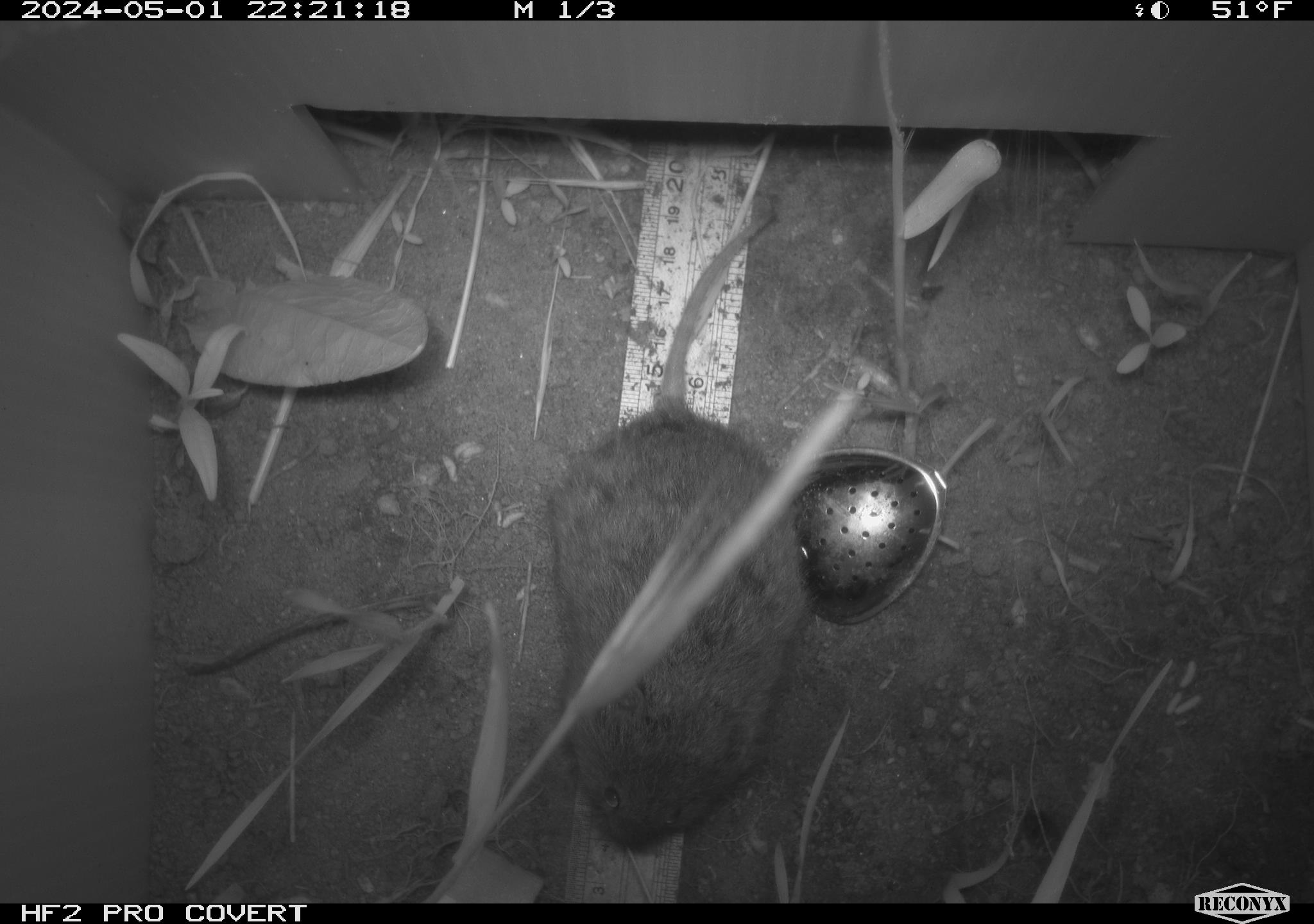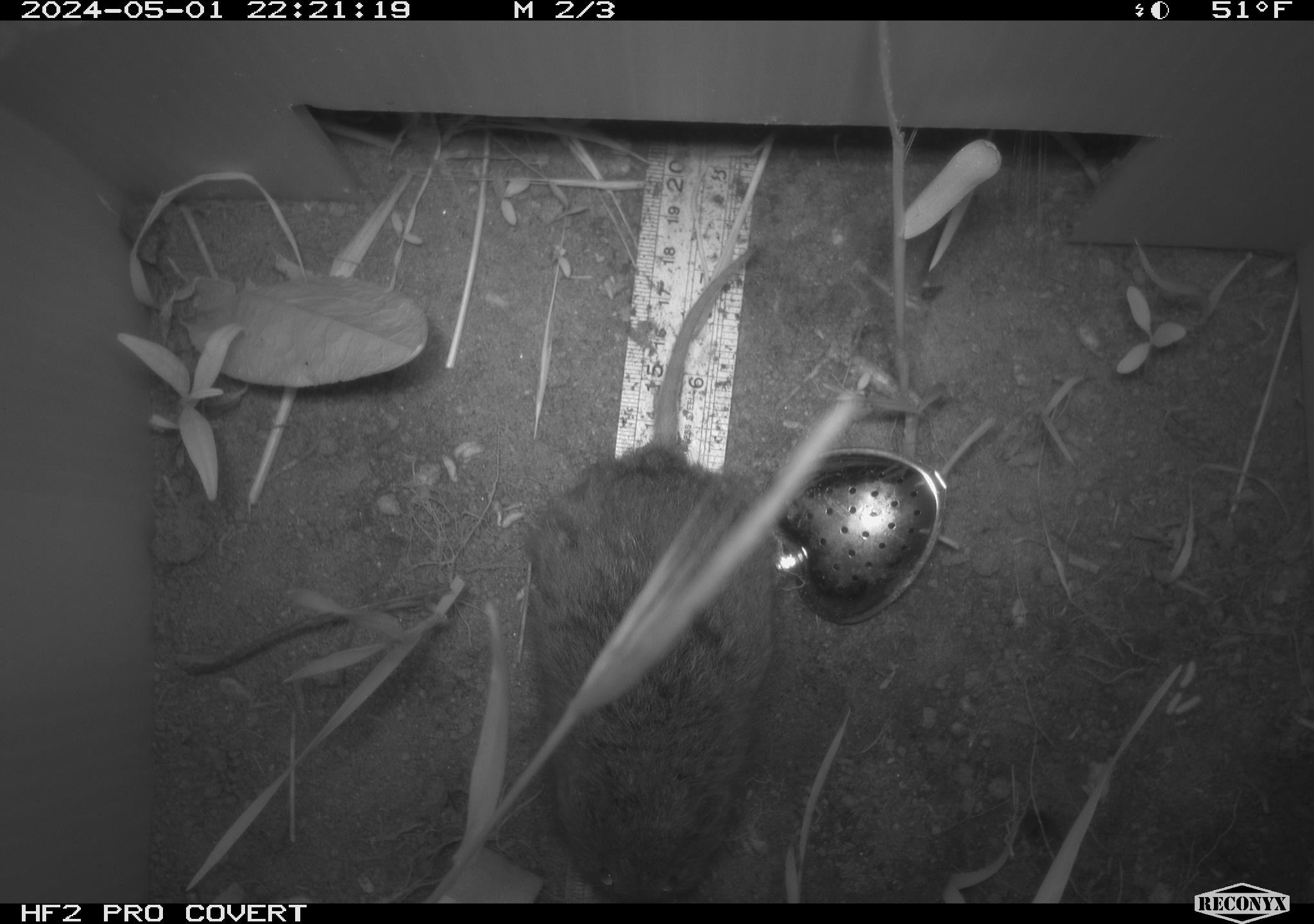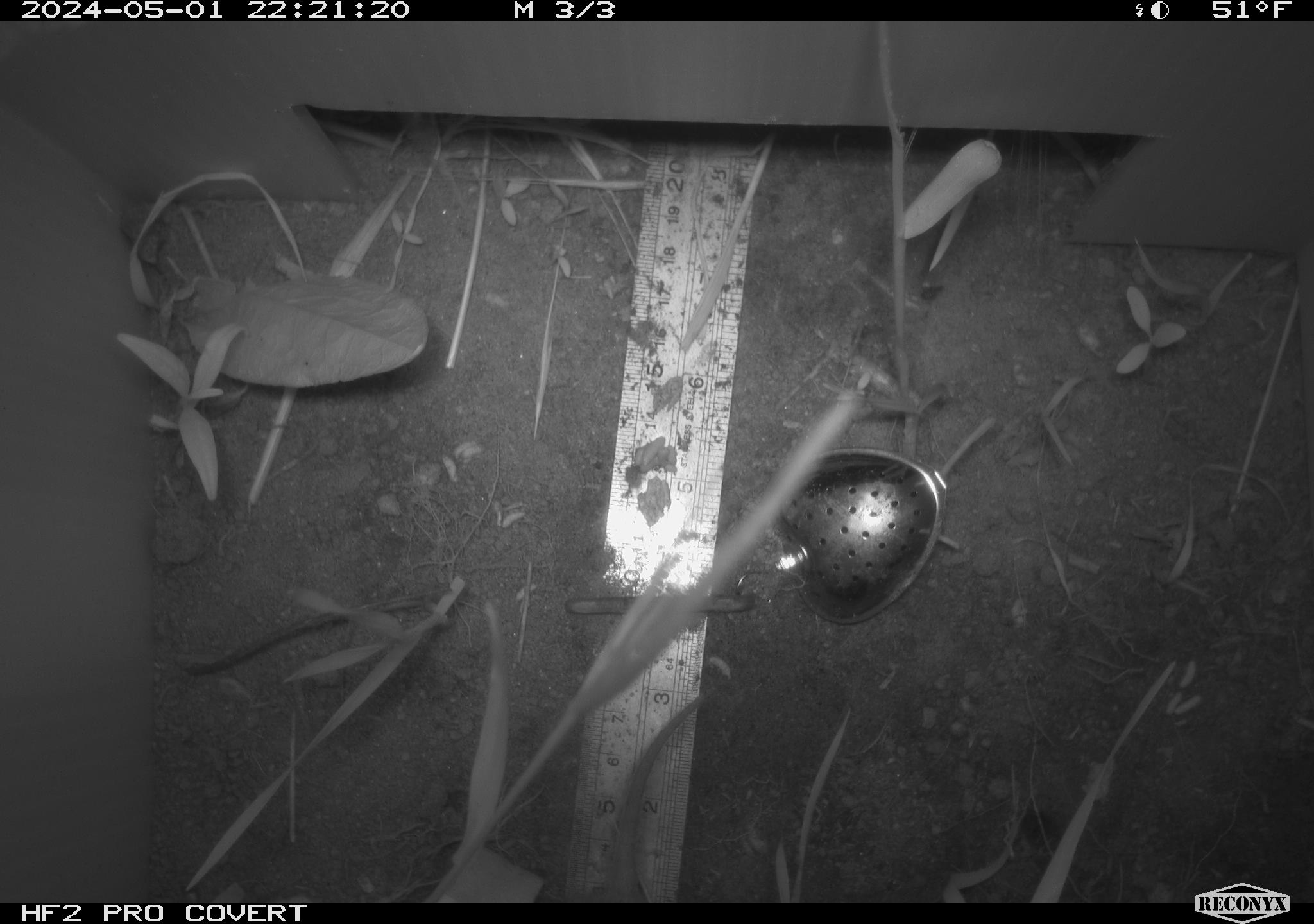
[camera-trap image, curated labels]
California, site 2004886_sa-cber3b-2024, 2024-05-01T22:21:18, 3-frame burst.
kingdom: Animalia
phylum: Chordata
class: Mammalia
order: Rodentia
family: Cricetidae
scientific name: Arvicolinae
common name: voles, lemmings, and muskrats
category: arvicolinae subfamily